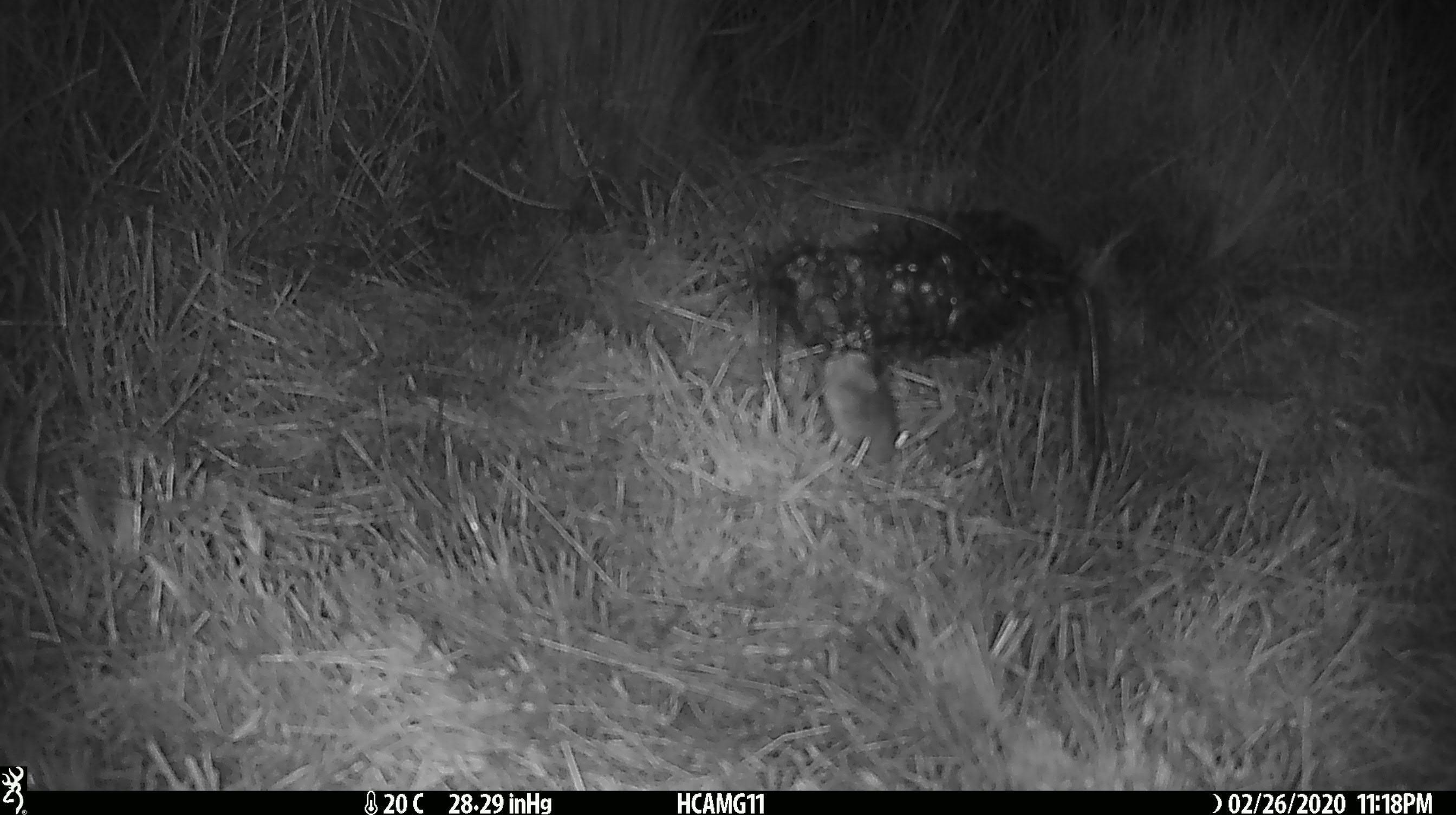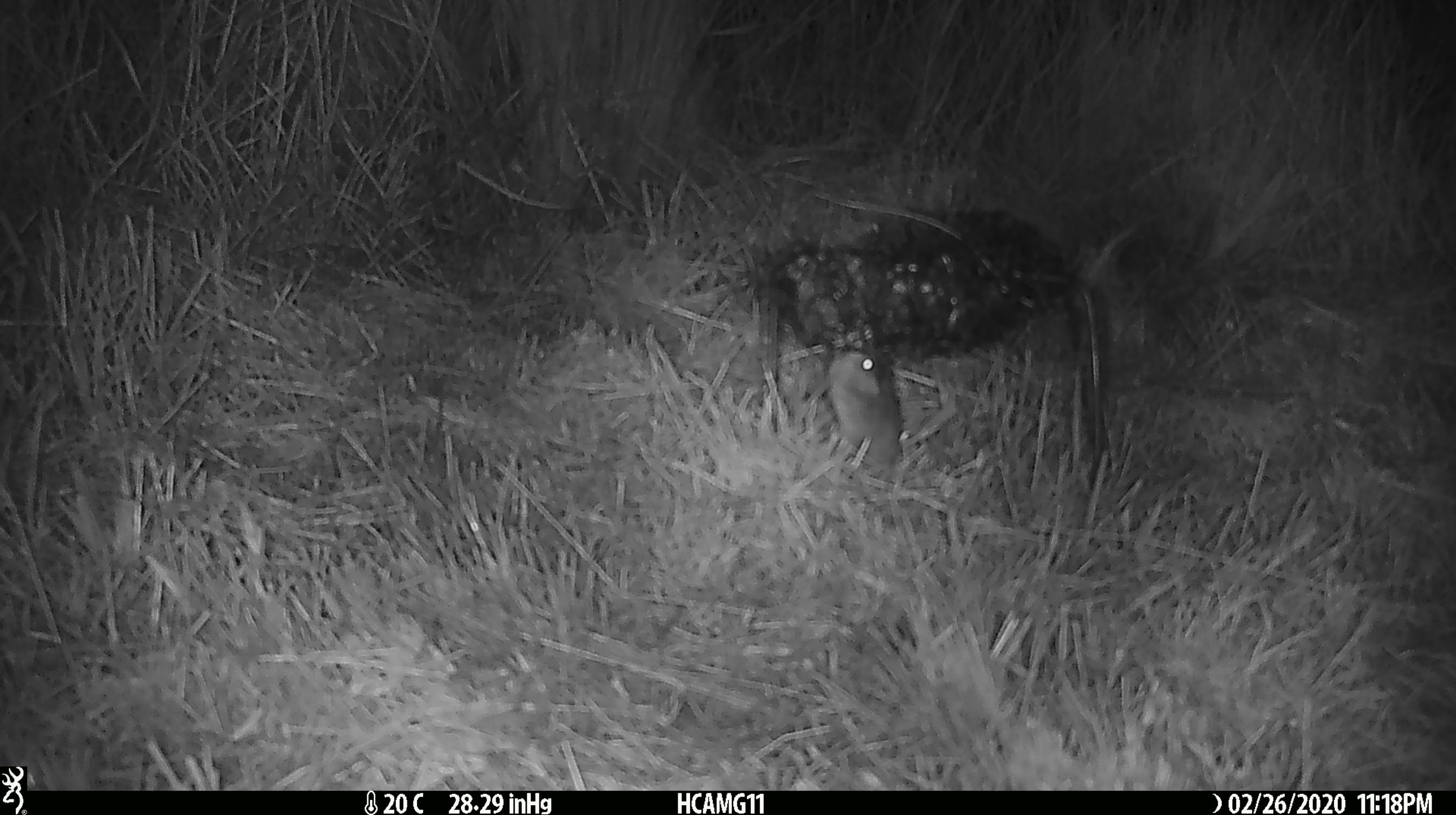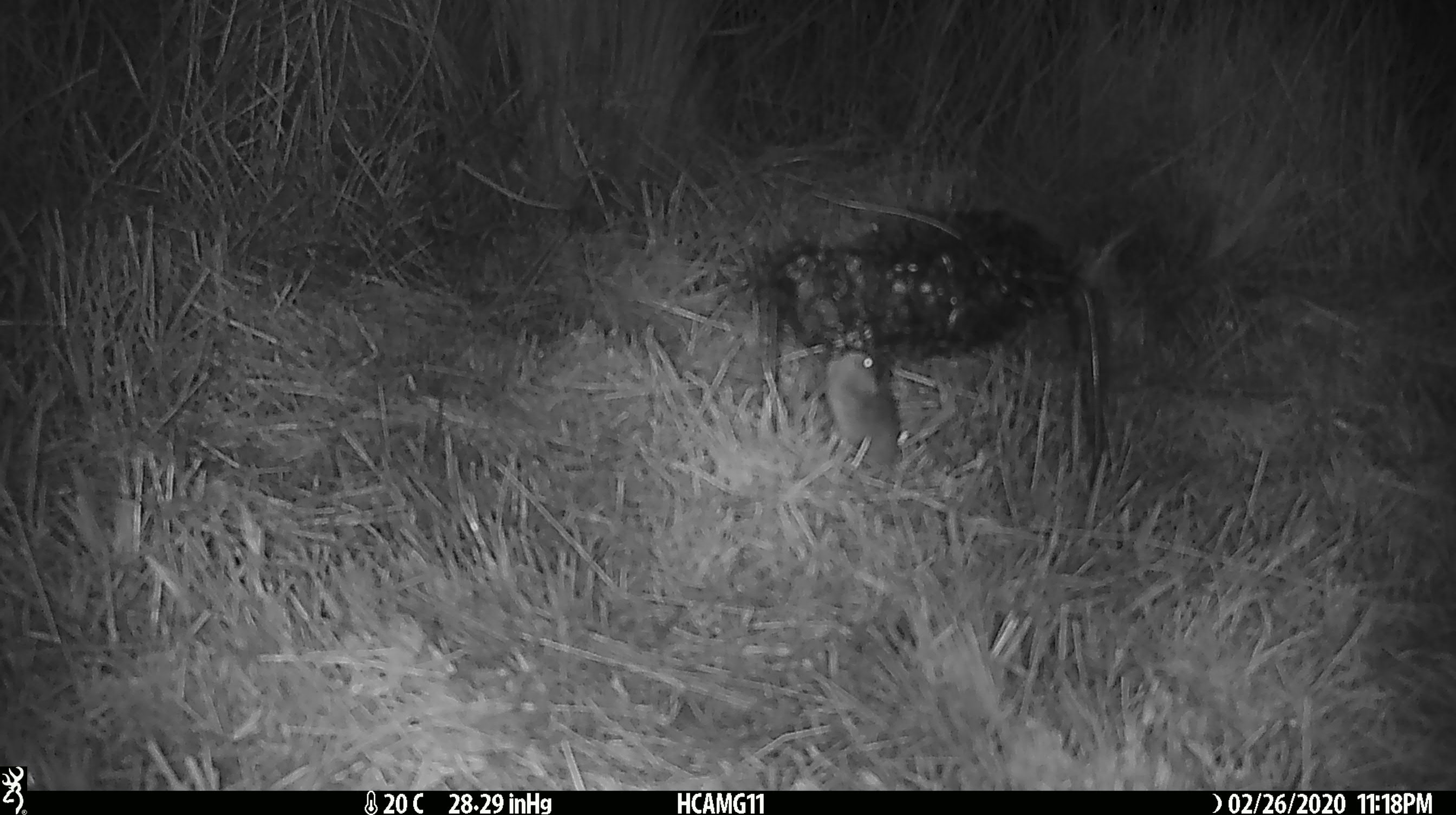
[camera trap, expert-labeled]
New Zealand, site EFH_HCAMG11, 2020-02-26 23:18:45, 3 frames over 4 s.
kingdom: Animalia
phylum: Chordata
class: Mammalia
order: Rodentia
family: Muridae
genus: Mus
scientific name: Mus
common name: mouse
Mouse (Mus).